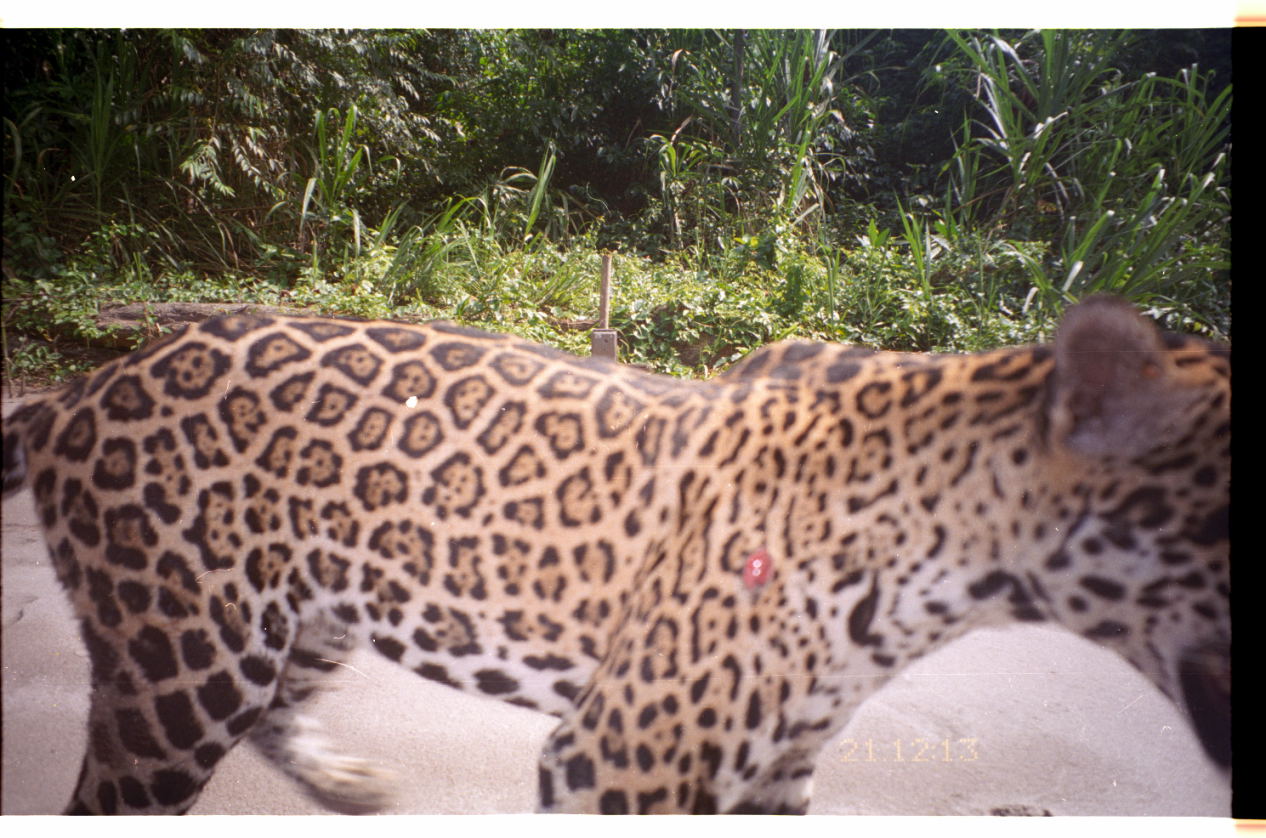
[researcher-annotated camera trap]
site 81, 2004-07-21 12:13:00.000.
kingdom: Animalia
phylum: Chordata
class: Mammalia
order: Carnivora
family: Felidae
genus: Panthera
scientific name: Panthera onca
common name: jaguar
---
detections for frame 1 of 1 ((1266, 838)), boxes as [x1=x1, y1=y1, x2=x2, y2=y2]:
panthera onca: [x1=3, y1=295, x2=1231, y2=816]